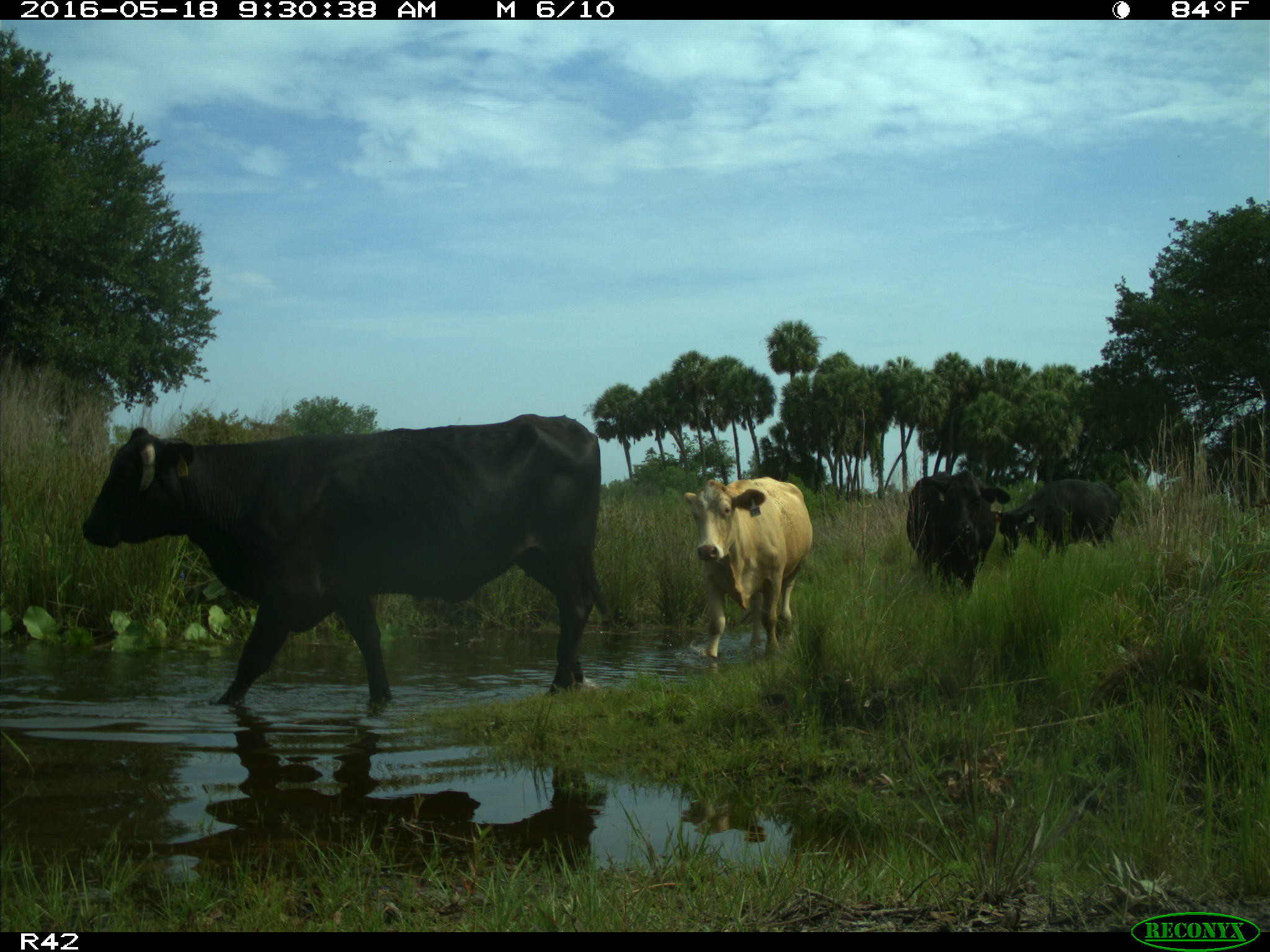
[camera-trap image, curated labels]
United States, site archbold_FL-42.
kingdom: Animalia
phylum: Chordata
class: Mammalia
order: Artiodactyla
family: Bovidae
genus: Bos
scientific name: Bos taurus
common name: domestic cow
Bos taurus (domestic cow).